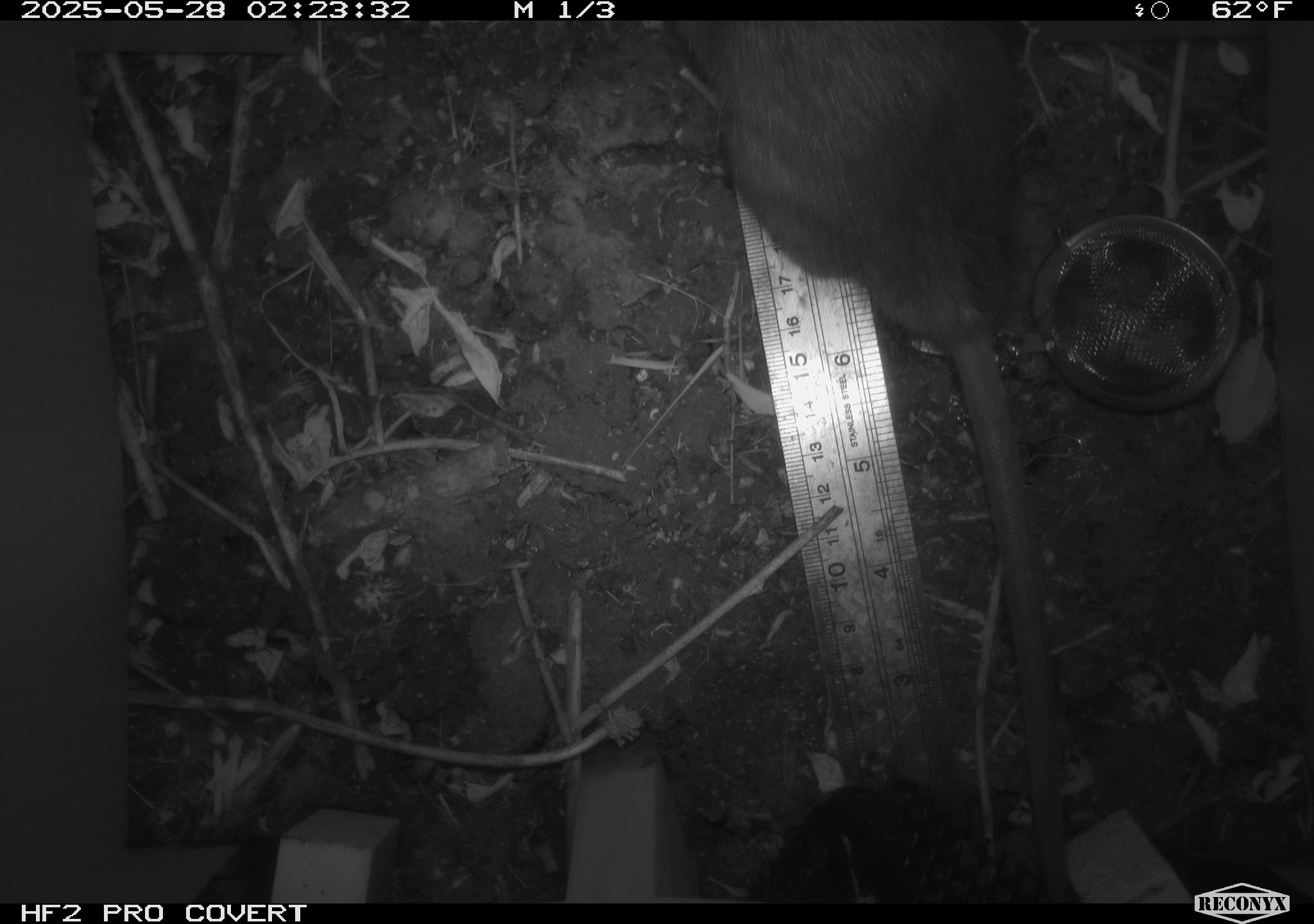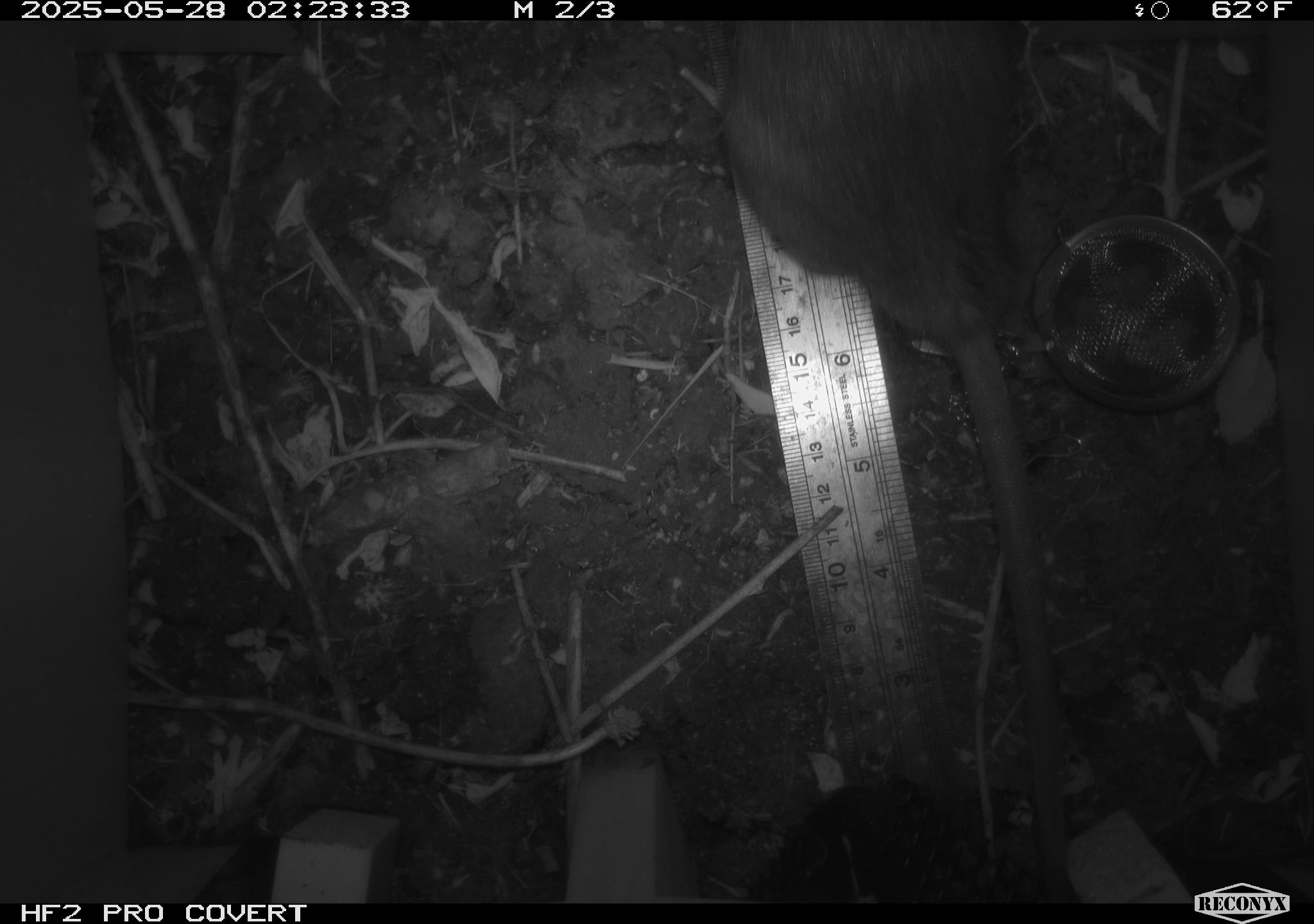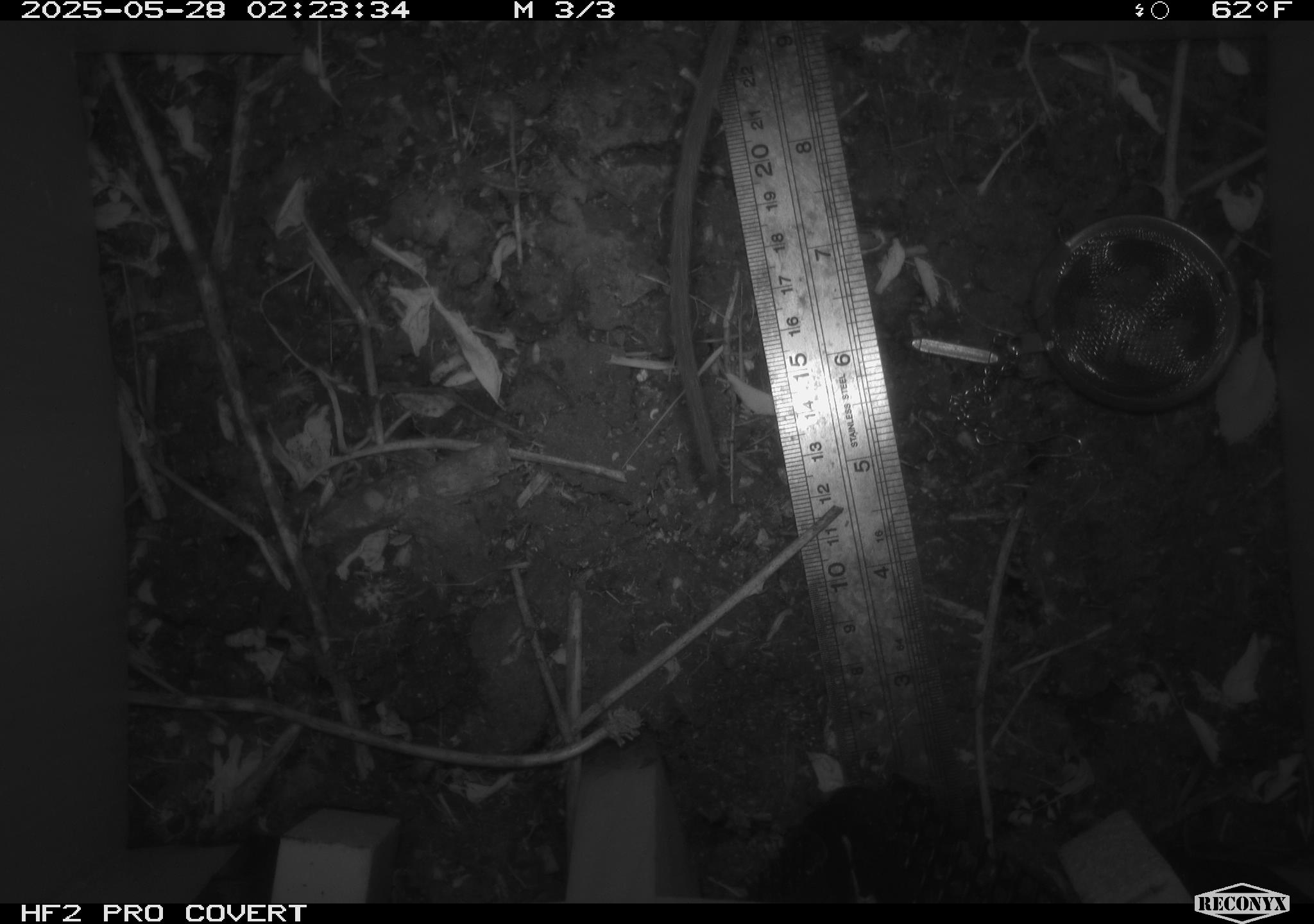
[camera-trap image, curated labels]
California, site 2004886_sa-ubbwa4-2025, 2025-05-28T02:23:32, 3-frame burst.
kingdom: Animalia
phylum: Chordata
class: Mammalia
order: Rodentia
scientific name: Rodentia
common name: rodent